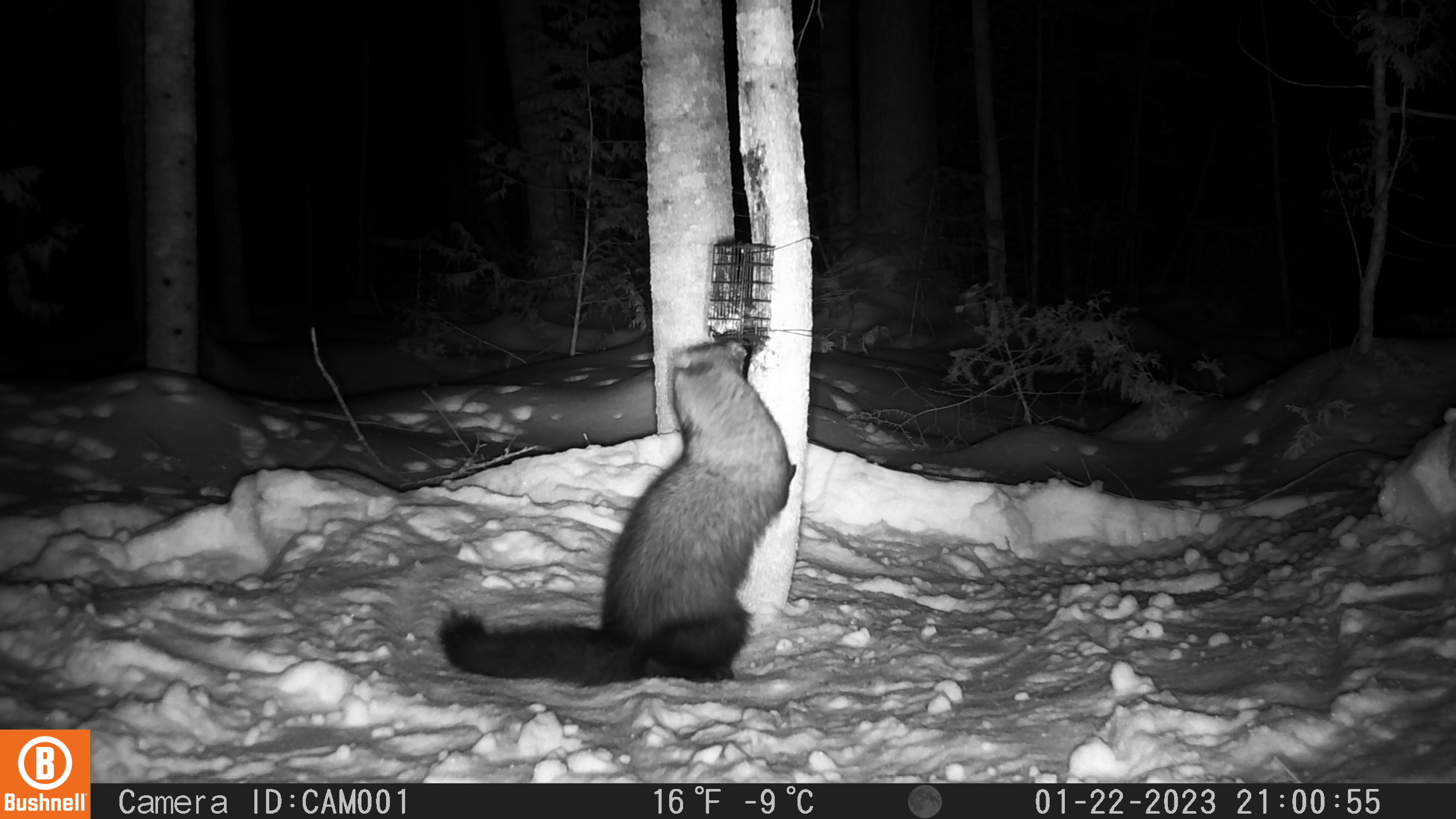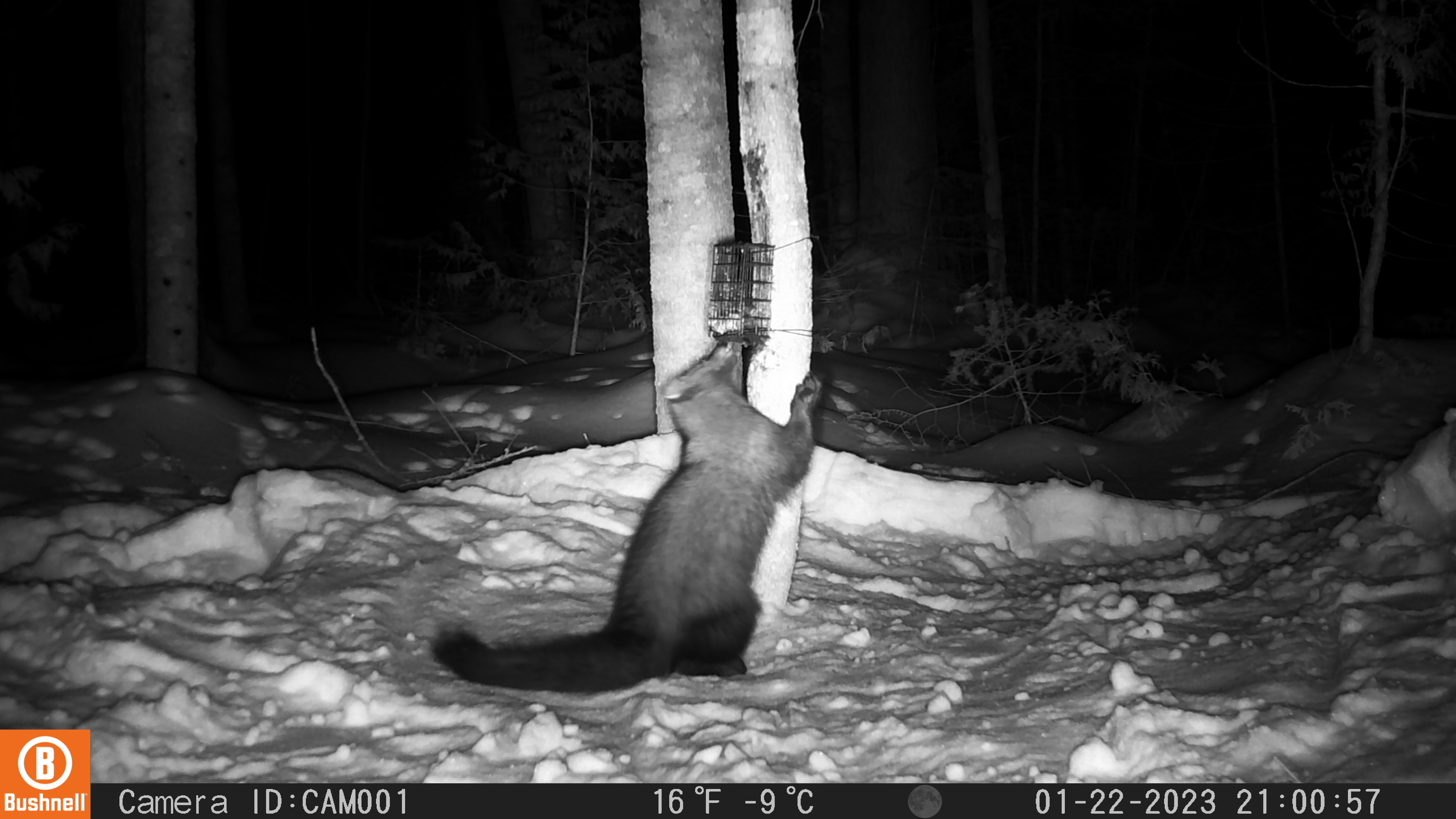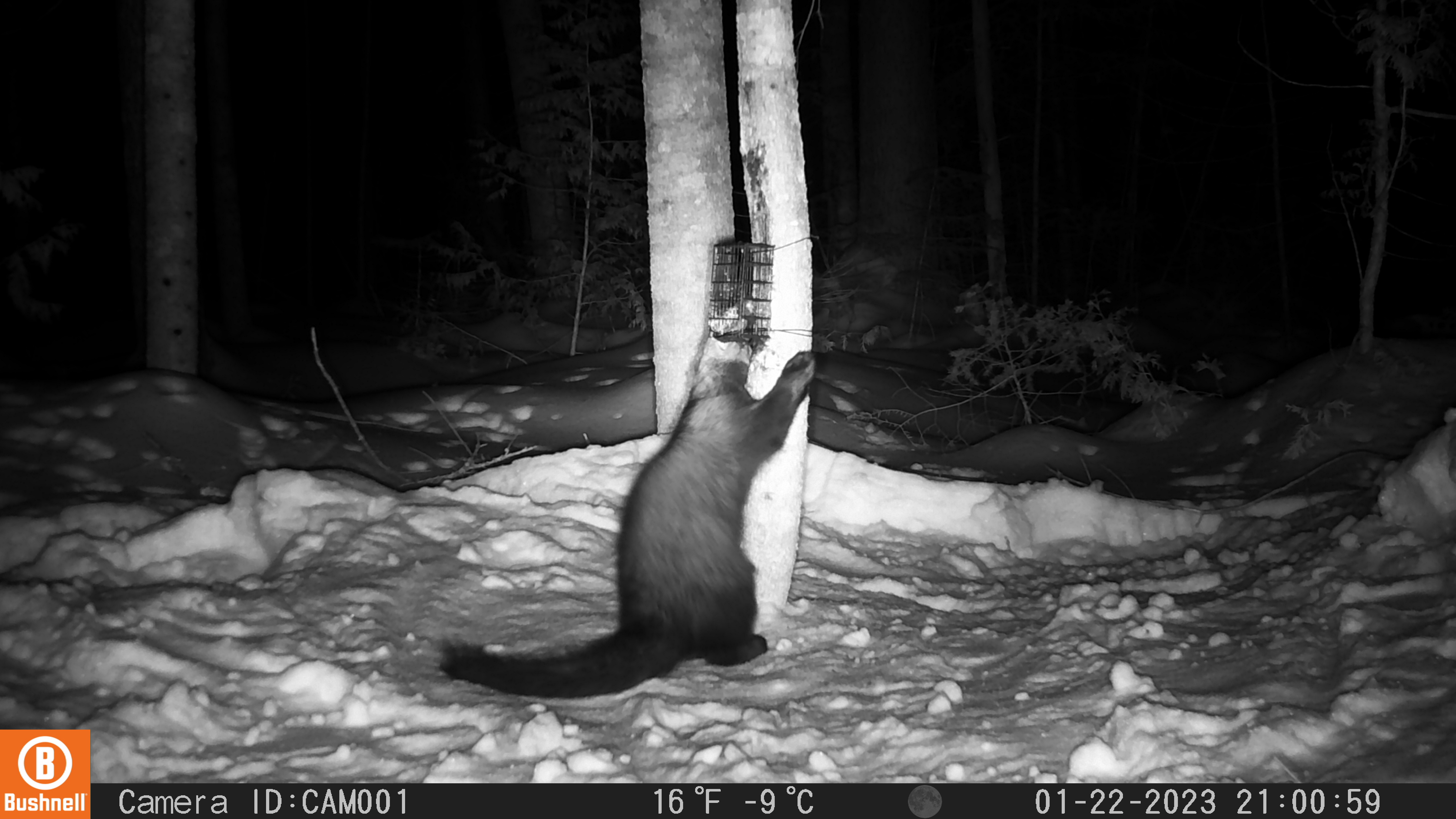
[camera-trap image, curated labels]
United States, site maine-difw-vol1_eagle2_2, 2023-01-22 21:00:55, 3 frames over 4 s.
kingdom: Animalia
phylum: Chordata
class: Mammalia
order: Carnivora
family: Mustelidae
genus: Pekania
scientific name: Pekania pennanti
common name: fisher